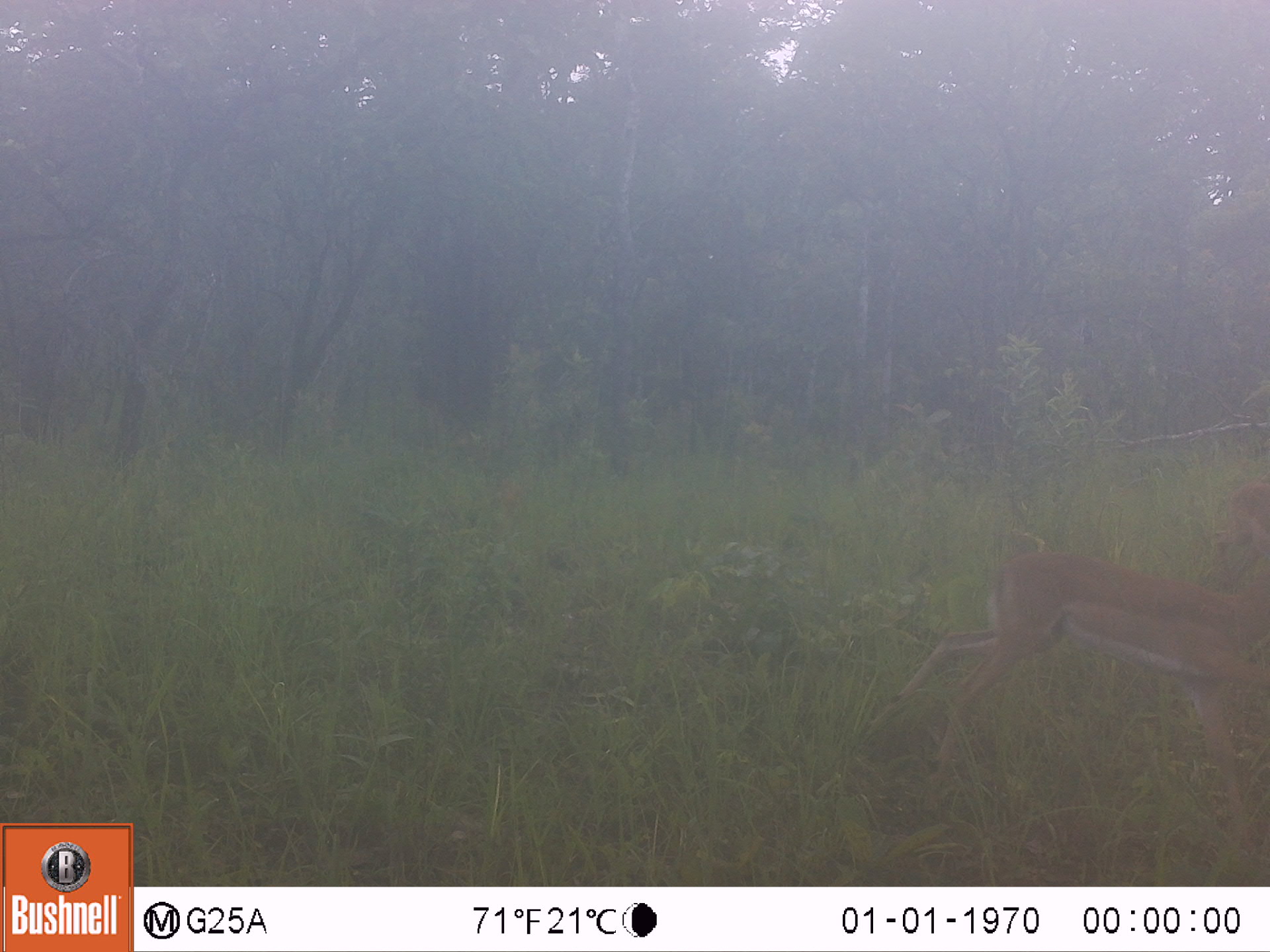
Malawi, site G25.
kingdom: Animalia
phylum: Chordata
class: Mammalia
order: Artiodactyla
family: Bovidae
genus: Aepyceros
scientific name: Aepyceros melampus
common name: impala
Impala (Aepyceros melampus), count 2.